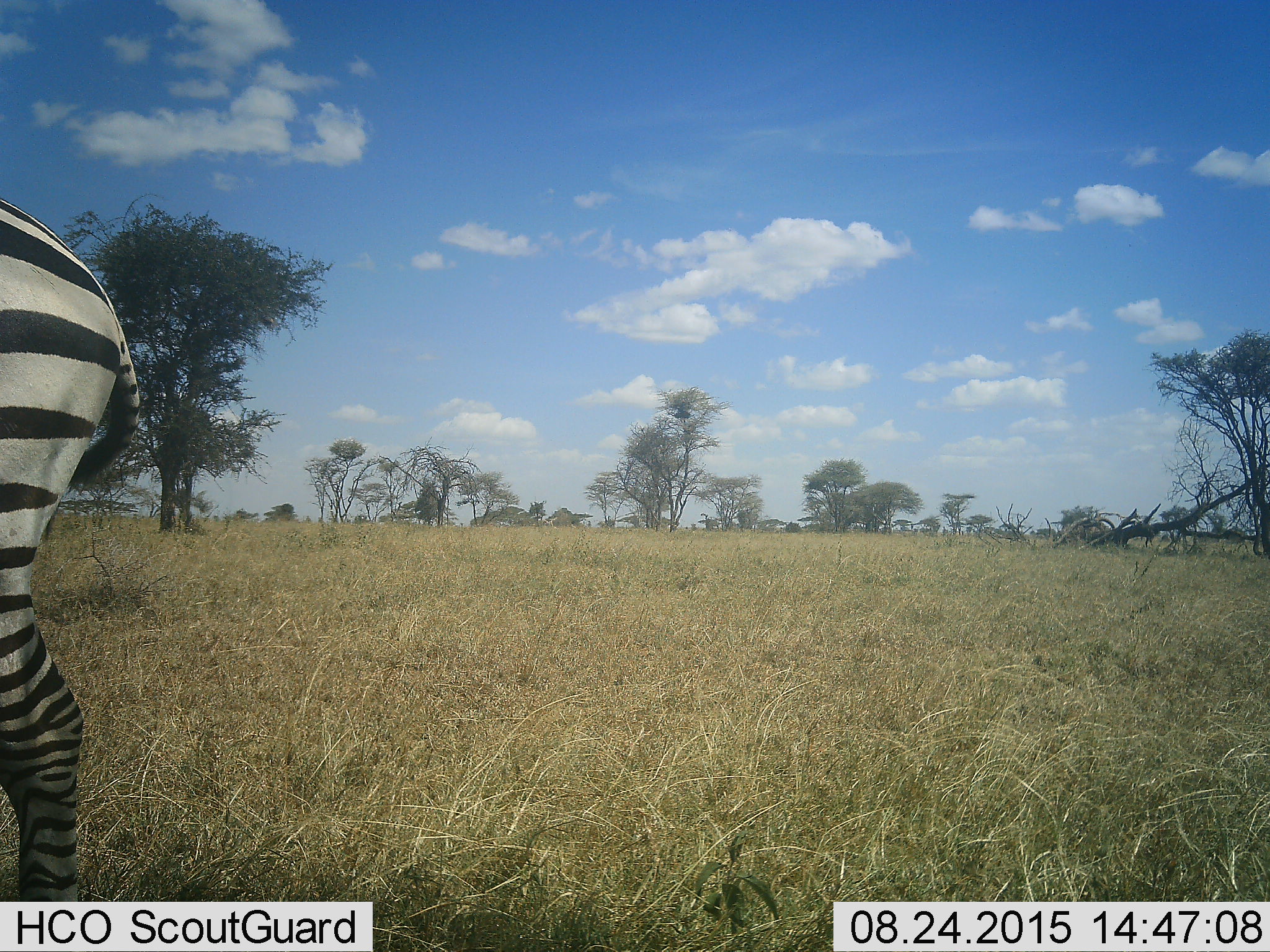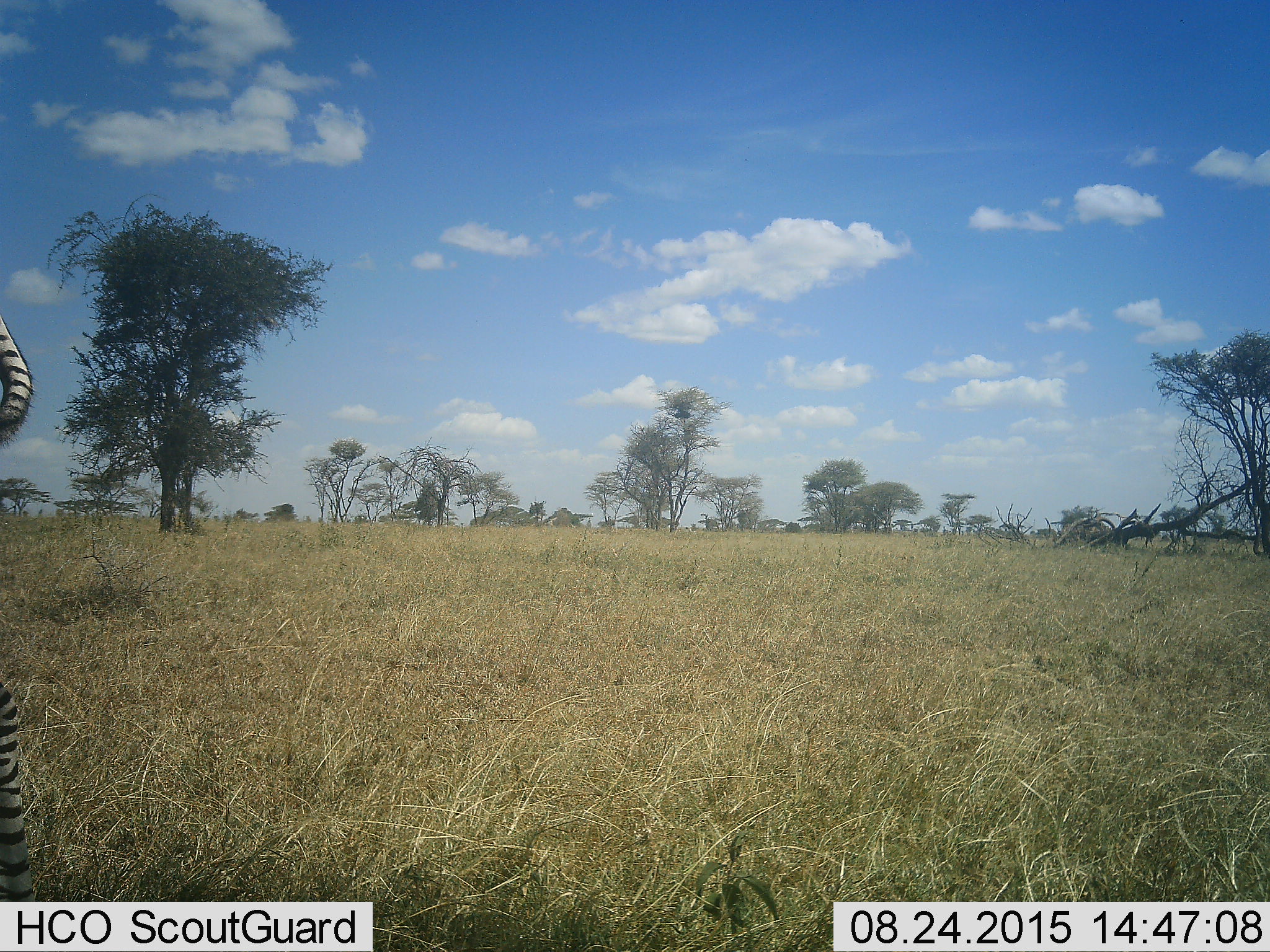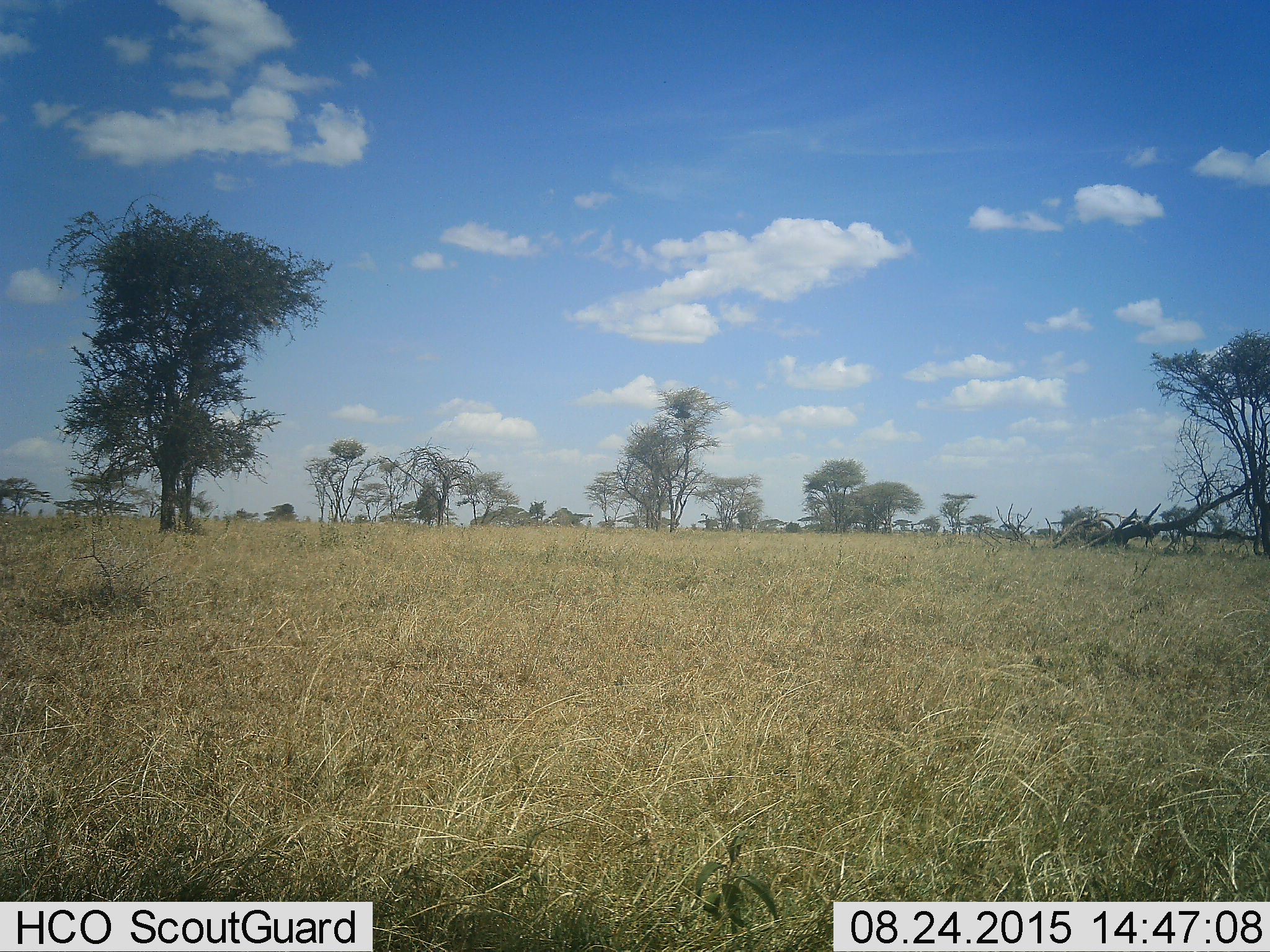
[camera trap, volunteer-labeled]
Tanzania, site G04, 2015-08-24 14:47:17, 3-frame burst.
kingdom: Animalia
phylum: Chordata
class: Mammalia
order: Perissodactyla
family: Equidae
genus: Equus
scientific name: Equus quagga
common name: plains zebra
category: zebra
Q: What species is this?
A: Zebra (plains zebra) (Equus quagga).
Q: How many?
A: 1.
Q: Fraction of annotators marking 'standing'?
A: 10%.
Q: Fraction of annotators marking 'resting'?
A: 0%.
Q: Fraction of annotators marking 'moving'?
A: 95%.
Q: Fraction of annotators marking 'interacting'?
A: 0%.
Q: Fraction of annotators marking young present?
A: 0%.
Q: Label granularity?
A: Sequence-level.